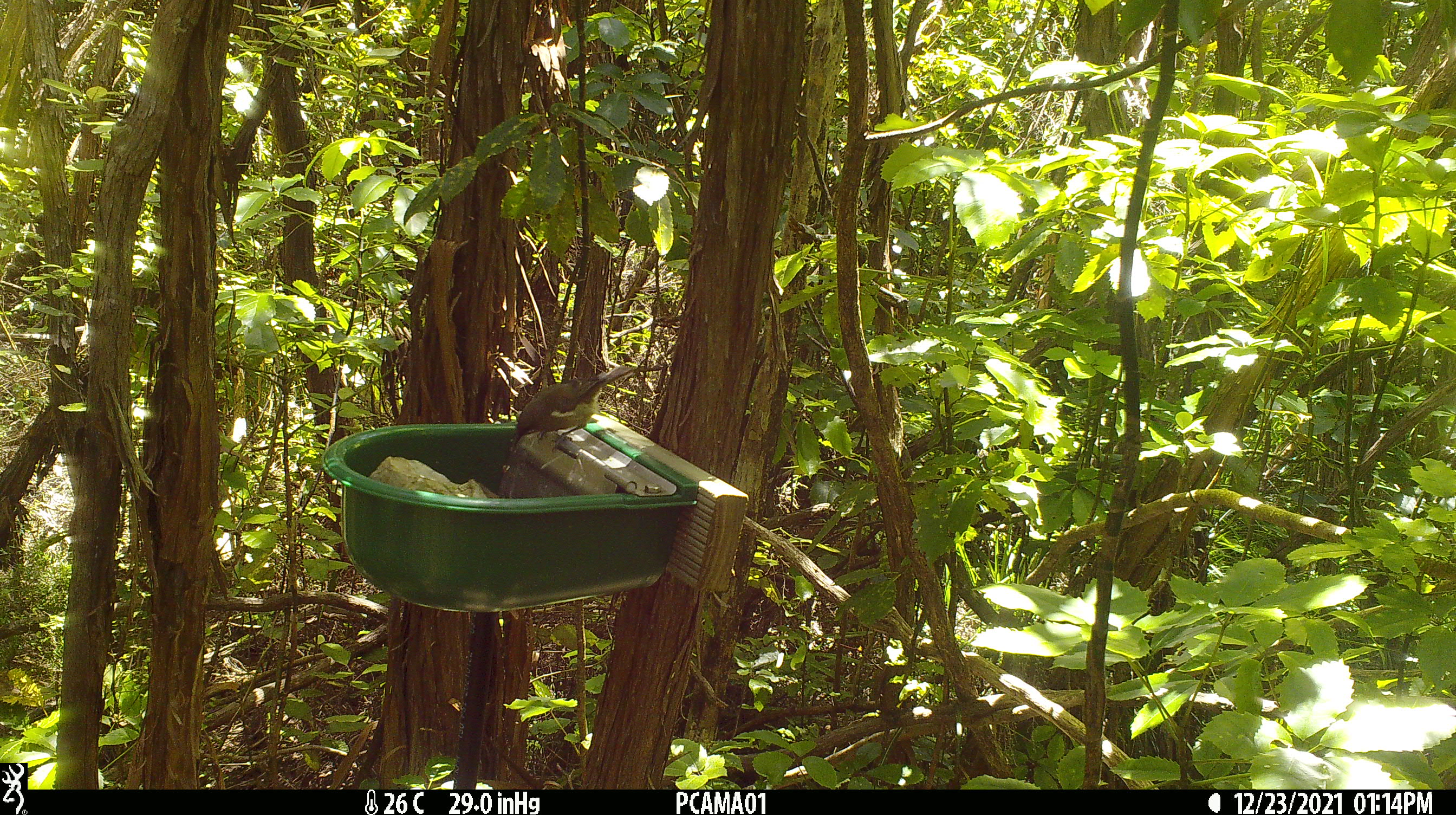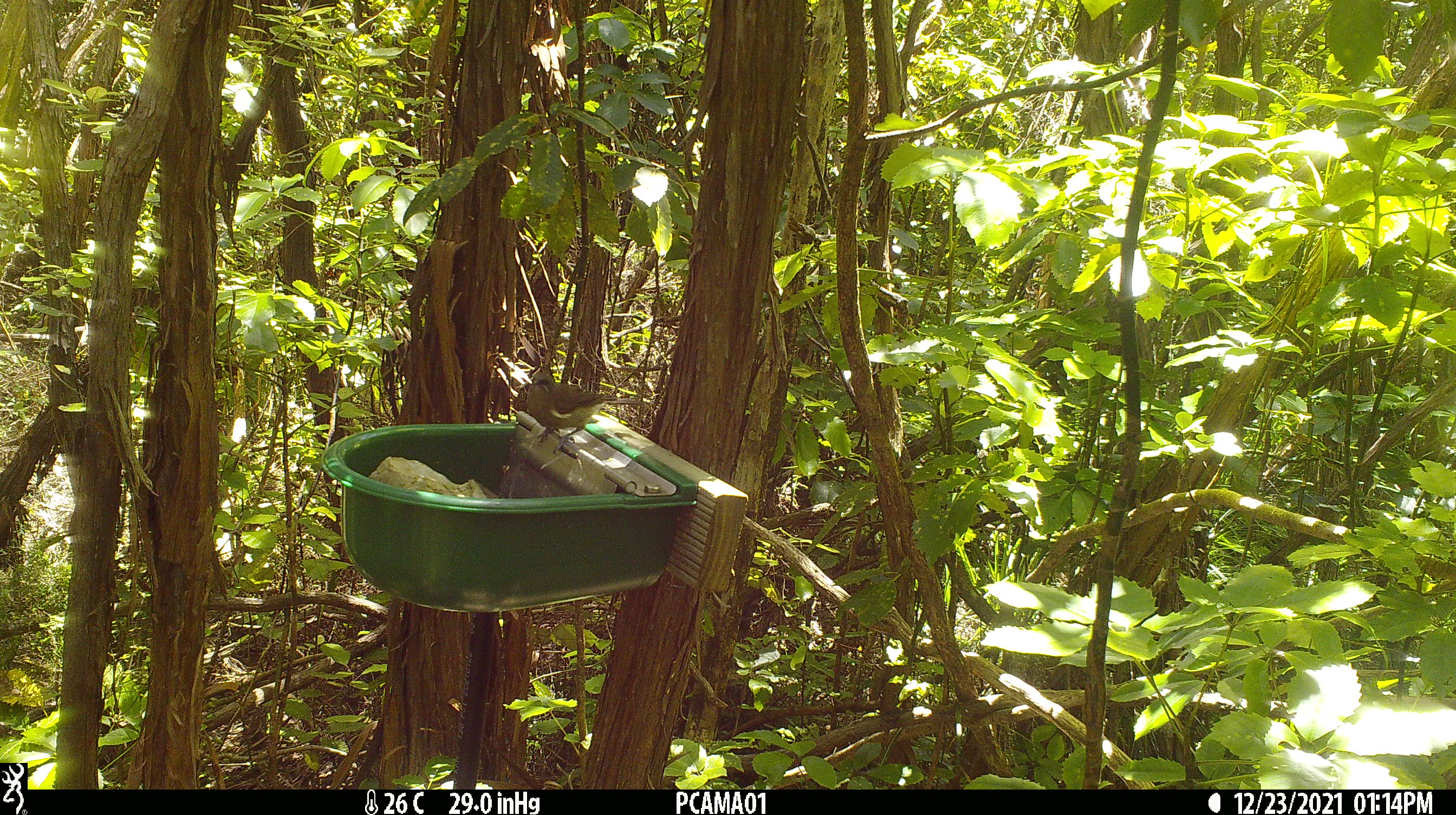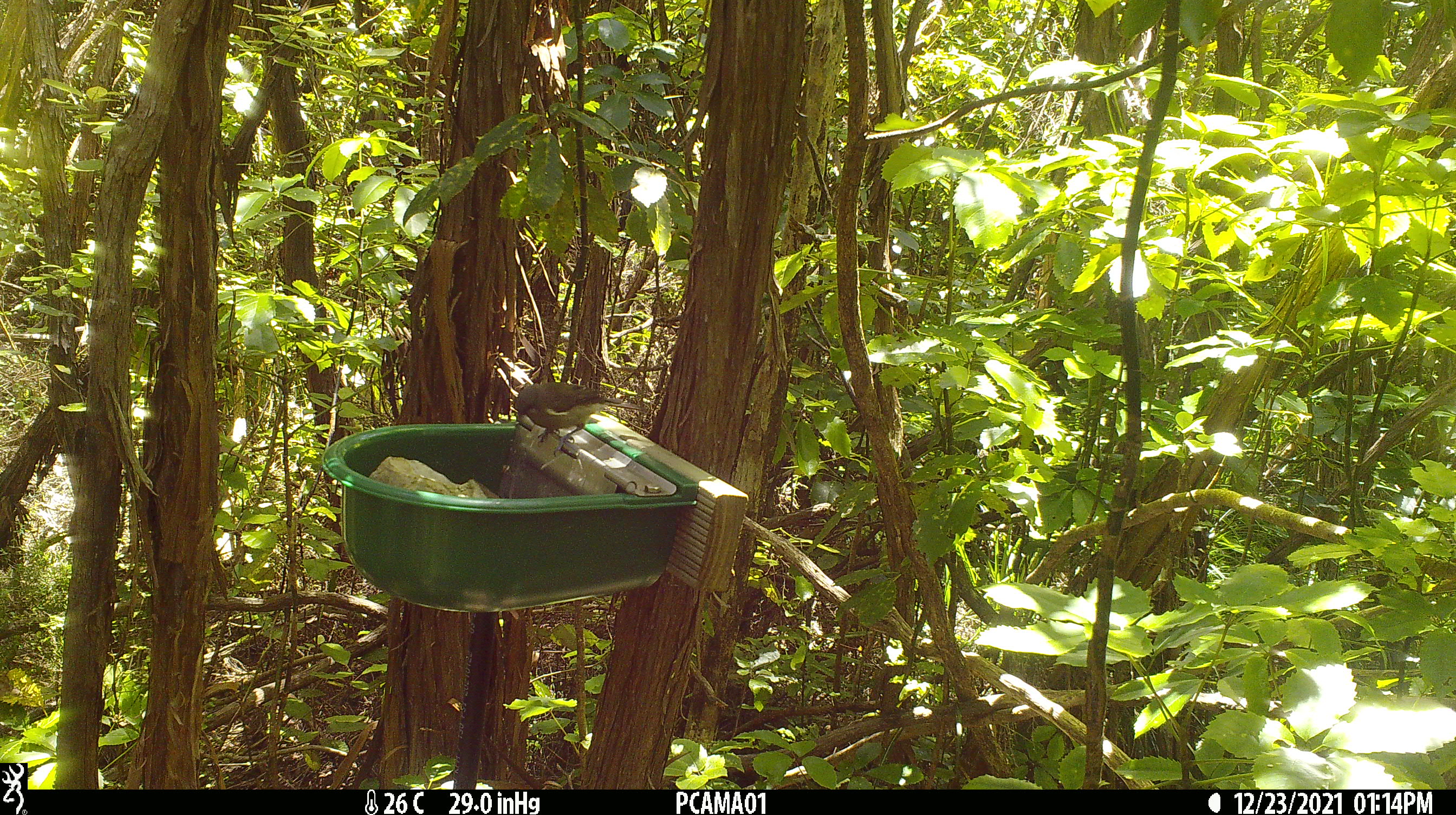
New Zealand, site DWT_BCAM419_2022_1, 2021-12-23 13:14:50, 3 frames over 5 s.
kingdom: Animalia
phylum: Chordata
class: Aves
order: Passeriformes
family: Meliphagidae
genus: Anthornis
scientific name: Anthornis melanura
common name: new zealand bellbird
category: bellbird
Bellbird (new zealand bellbird) (Anthornis melanura).